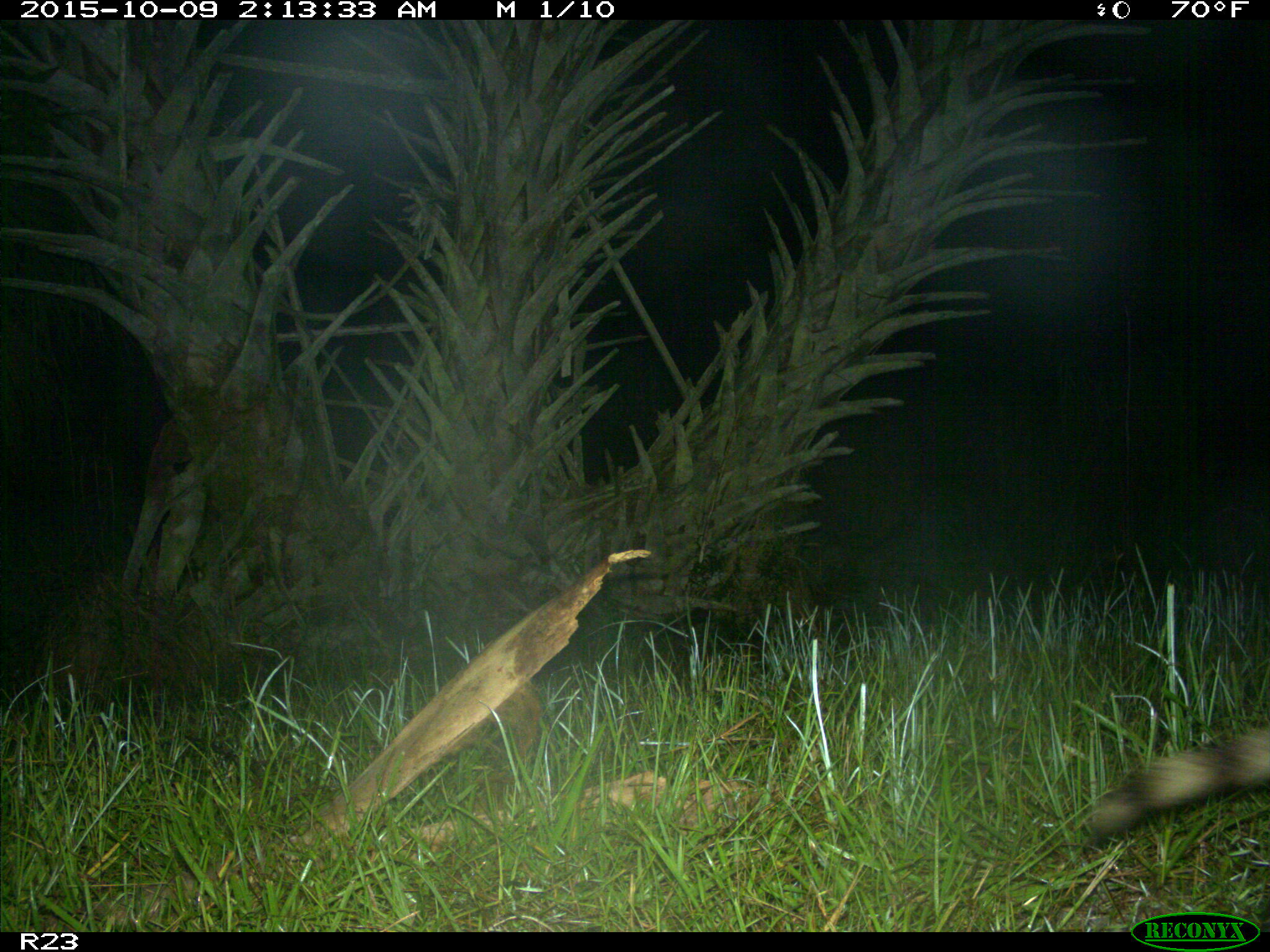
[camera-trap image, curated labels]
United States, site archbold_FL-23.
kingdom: Animalia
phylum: Chordata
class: Mammalia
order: Carnivora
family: Procyonidae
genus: Procyon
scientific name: Procyon lotor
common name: common raccoon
Procyon lotor (common raccoon).